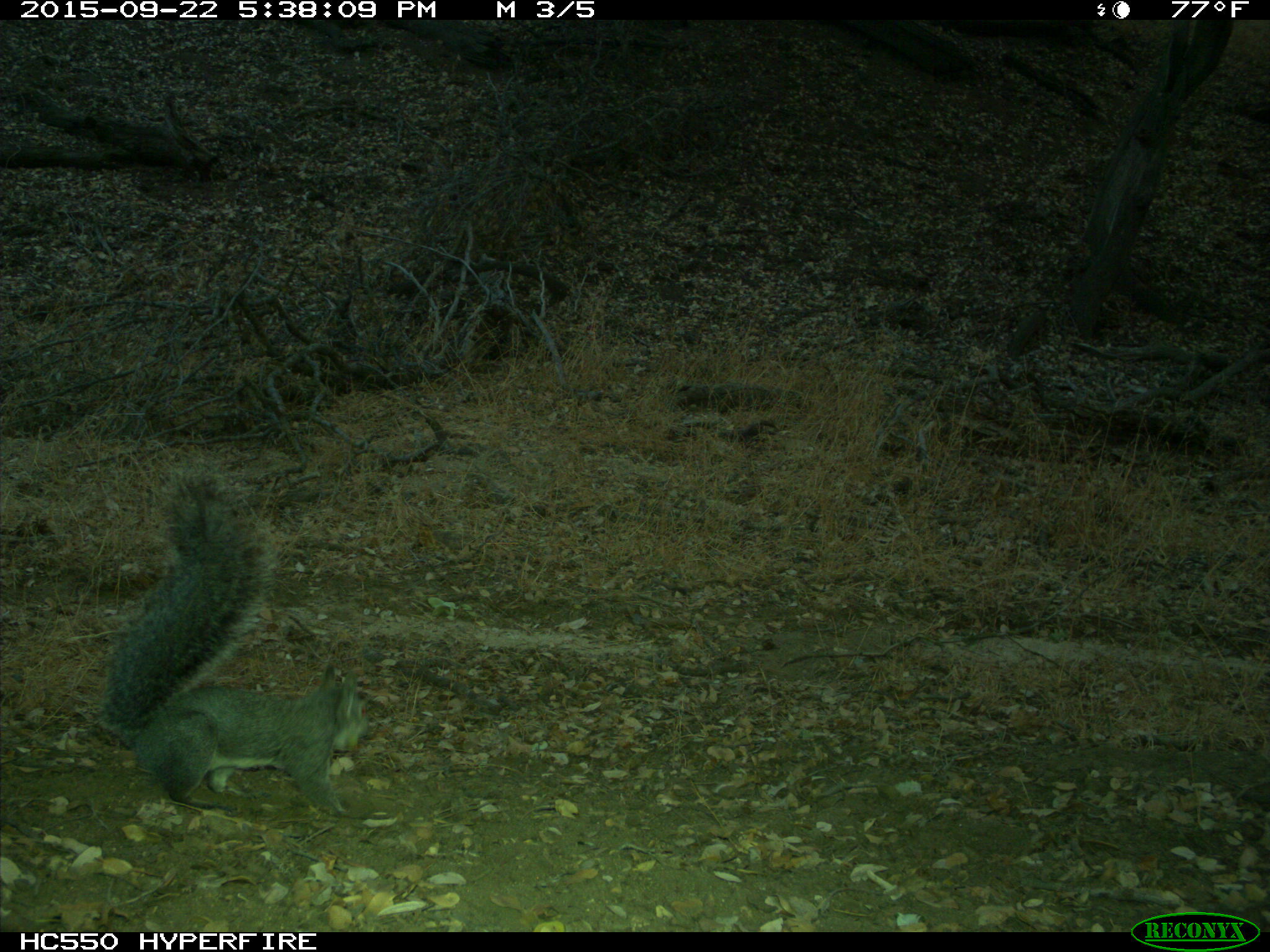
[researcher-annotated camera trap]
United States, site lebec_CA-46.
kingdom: Animalia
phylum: Chordata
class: Mammalia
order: Rodentia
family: Sciuridae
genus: Sciurus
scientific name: Sciurus carolinensis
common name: eastern gray squirrel